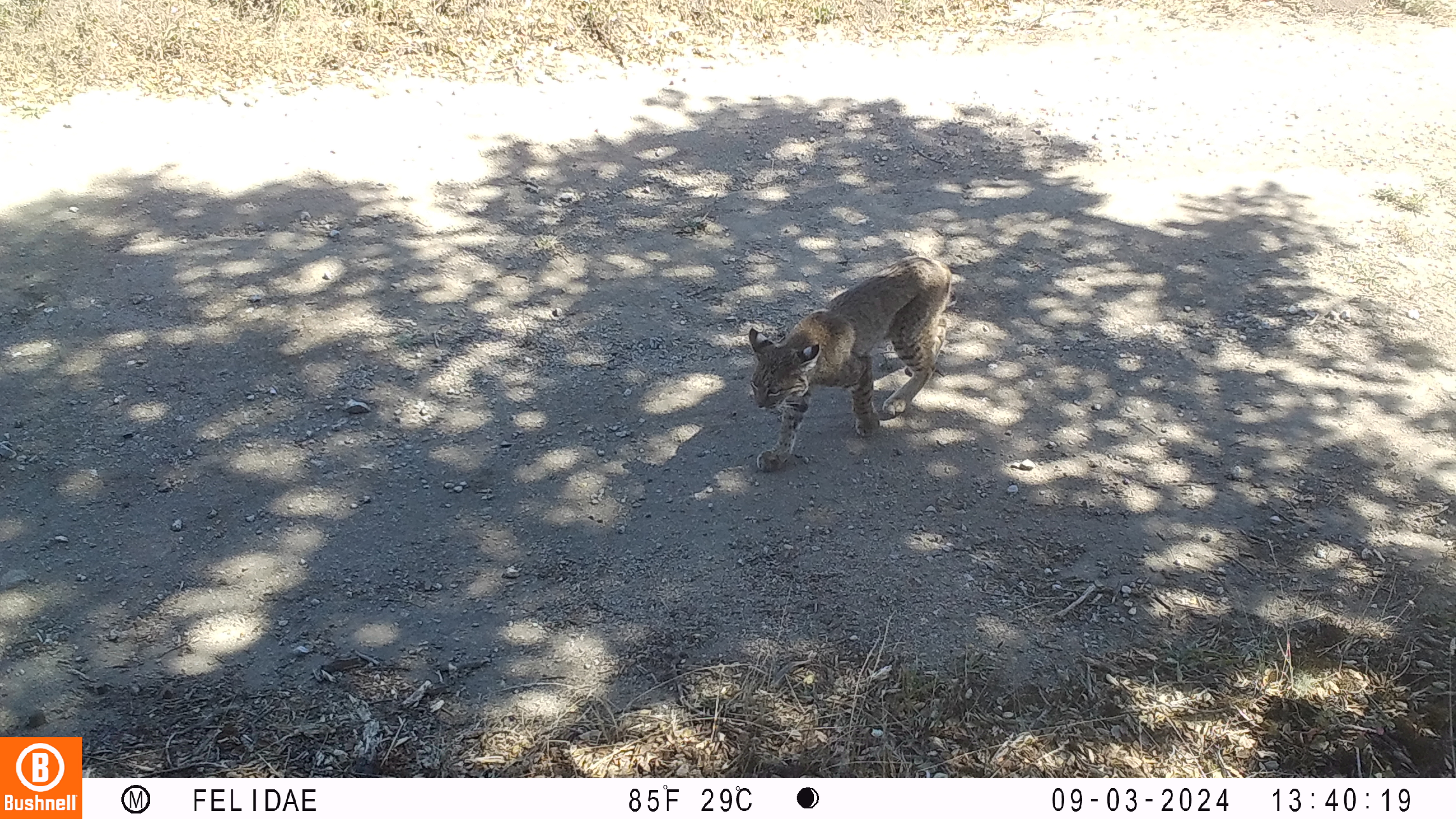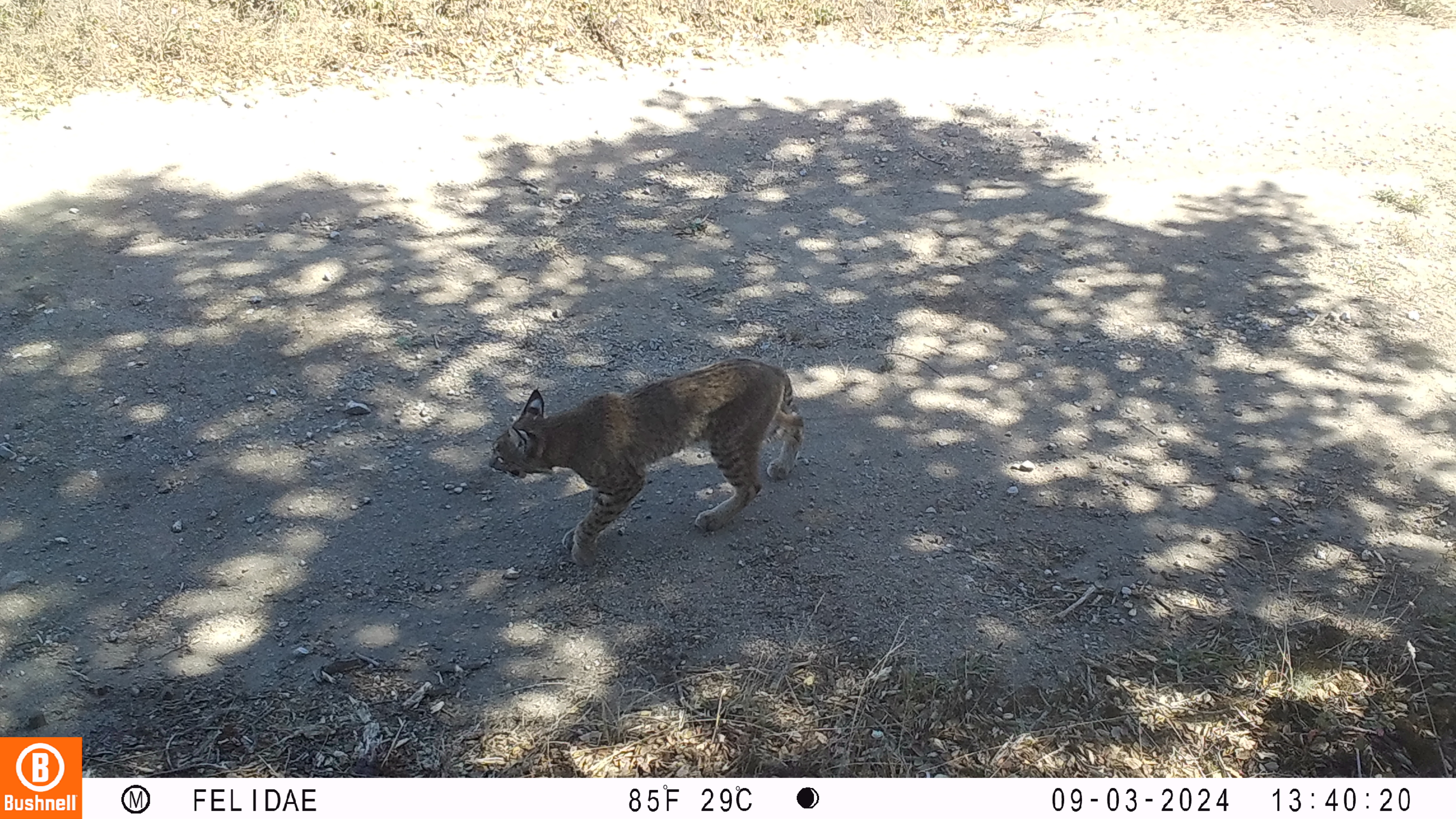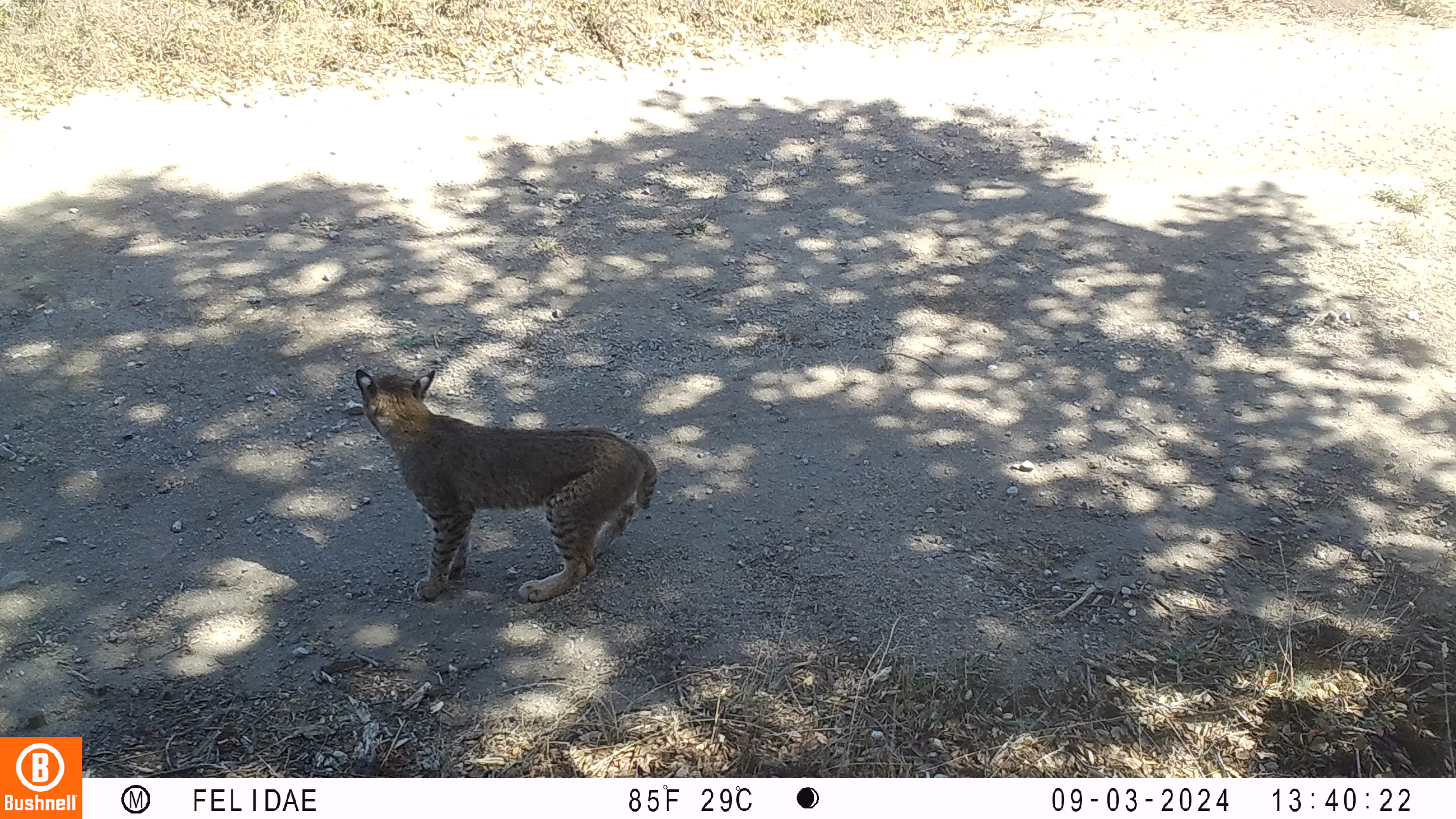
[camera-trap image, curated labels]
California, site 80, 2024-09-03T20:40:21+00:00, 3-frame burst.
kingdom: Animalia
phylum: Chordata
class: Mammalia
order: Carnivora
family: Felidae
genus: Lynx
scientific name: Lynx rufus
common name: bobcat